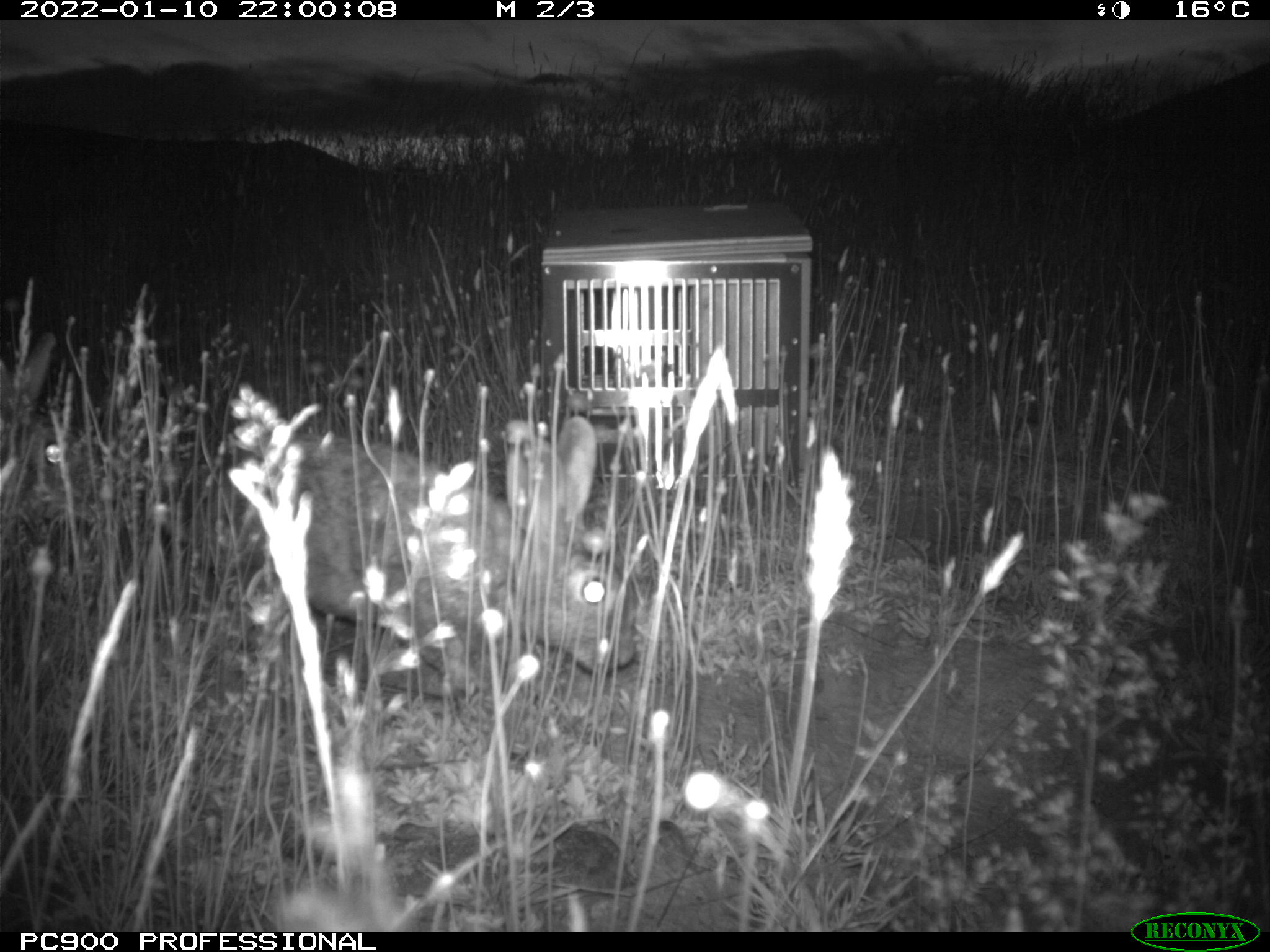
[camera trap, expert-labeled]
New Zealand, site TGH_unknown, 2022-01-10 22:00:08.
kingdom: Animalia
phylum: Chordata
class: Mammalia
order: Lagomorpha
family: Leporidae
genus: Oryctolagus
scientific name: Oryctolagus cuniculus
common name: european rabbit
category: rabbit